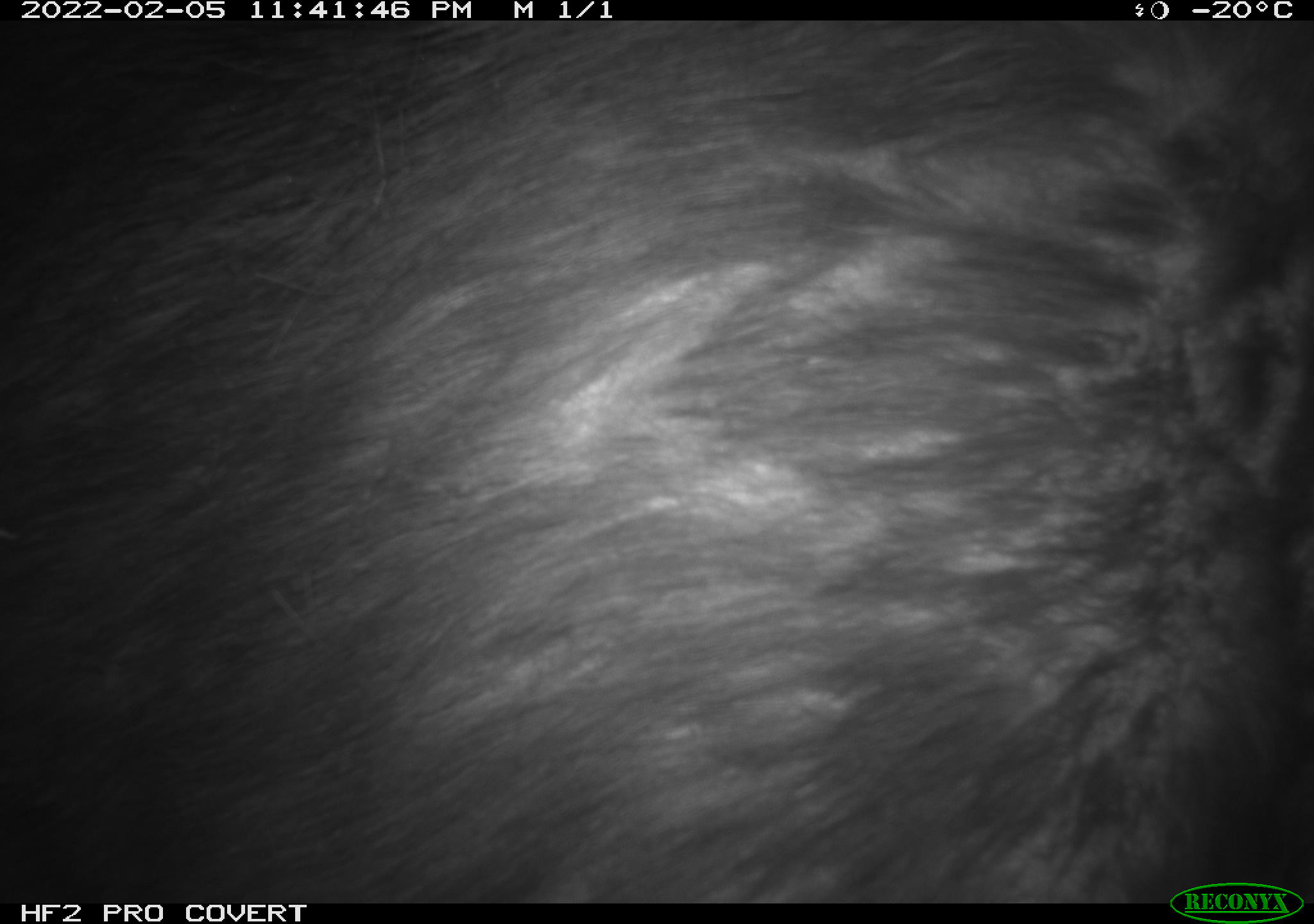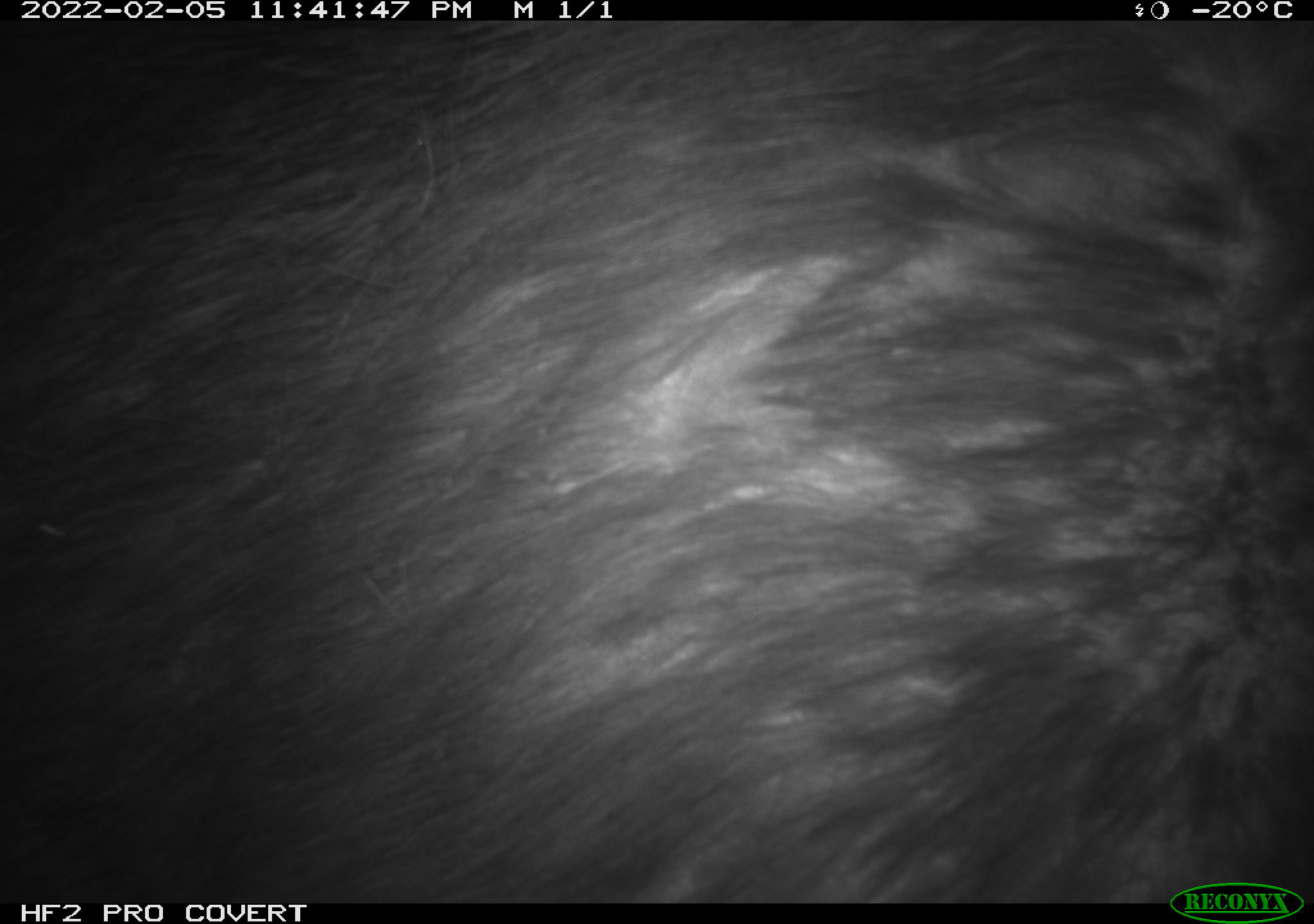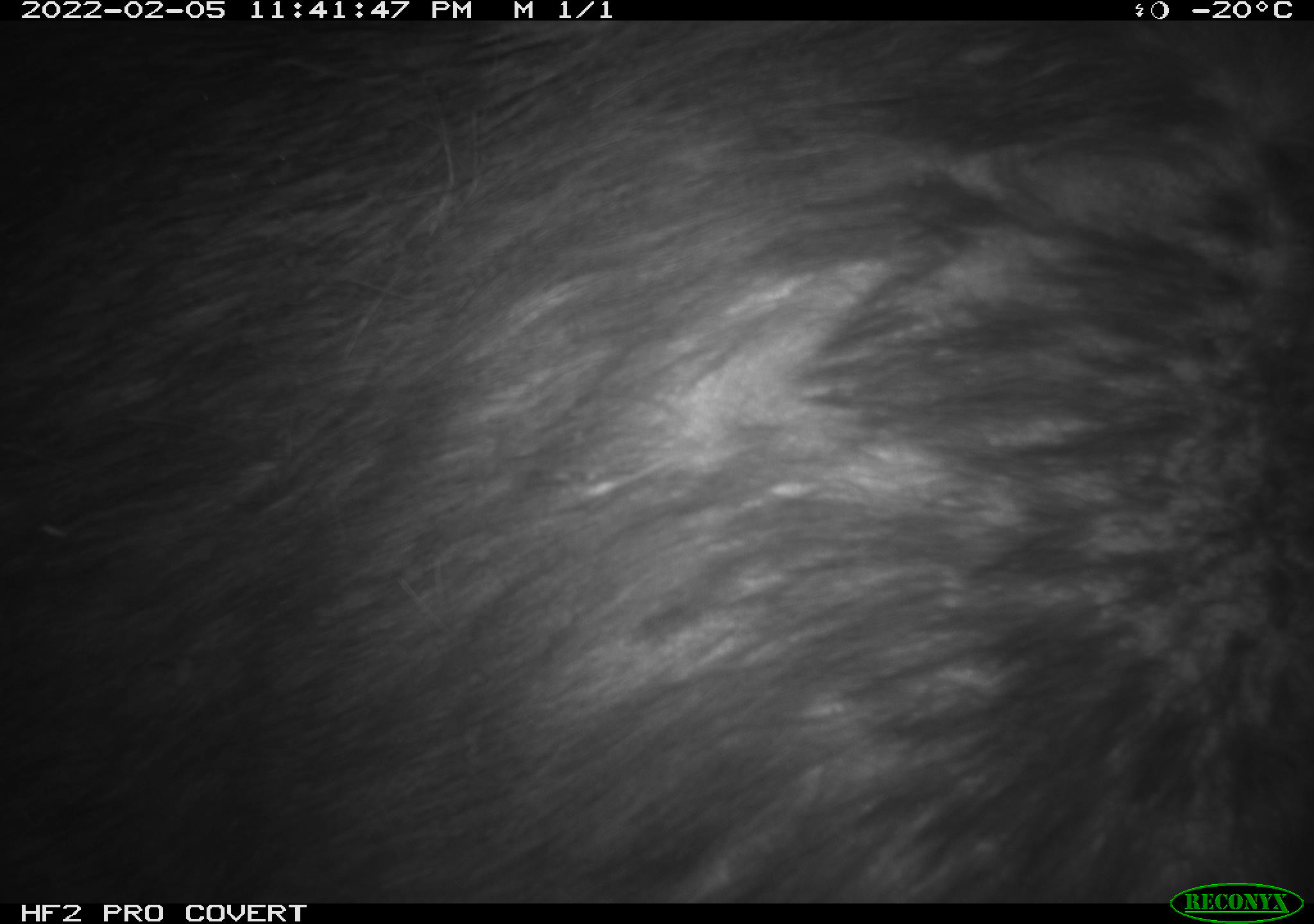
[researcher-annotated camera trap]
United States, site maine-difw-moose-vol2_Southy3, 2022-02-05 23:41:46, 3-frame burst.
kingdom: Animalia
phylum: Chordata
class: Mammalia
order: Artiodactyla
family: Cervidae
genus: Alces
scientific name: Alces alces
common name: moose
Moose (Alces alces).